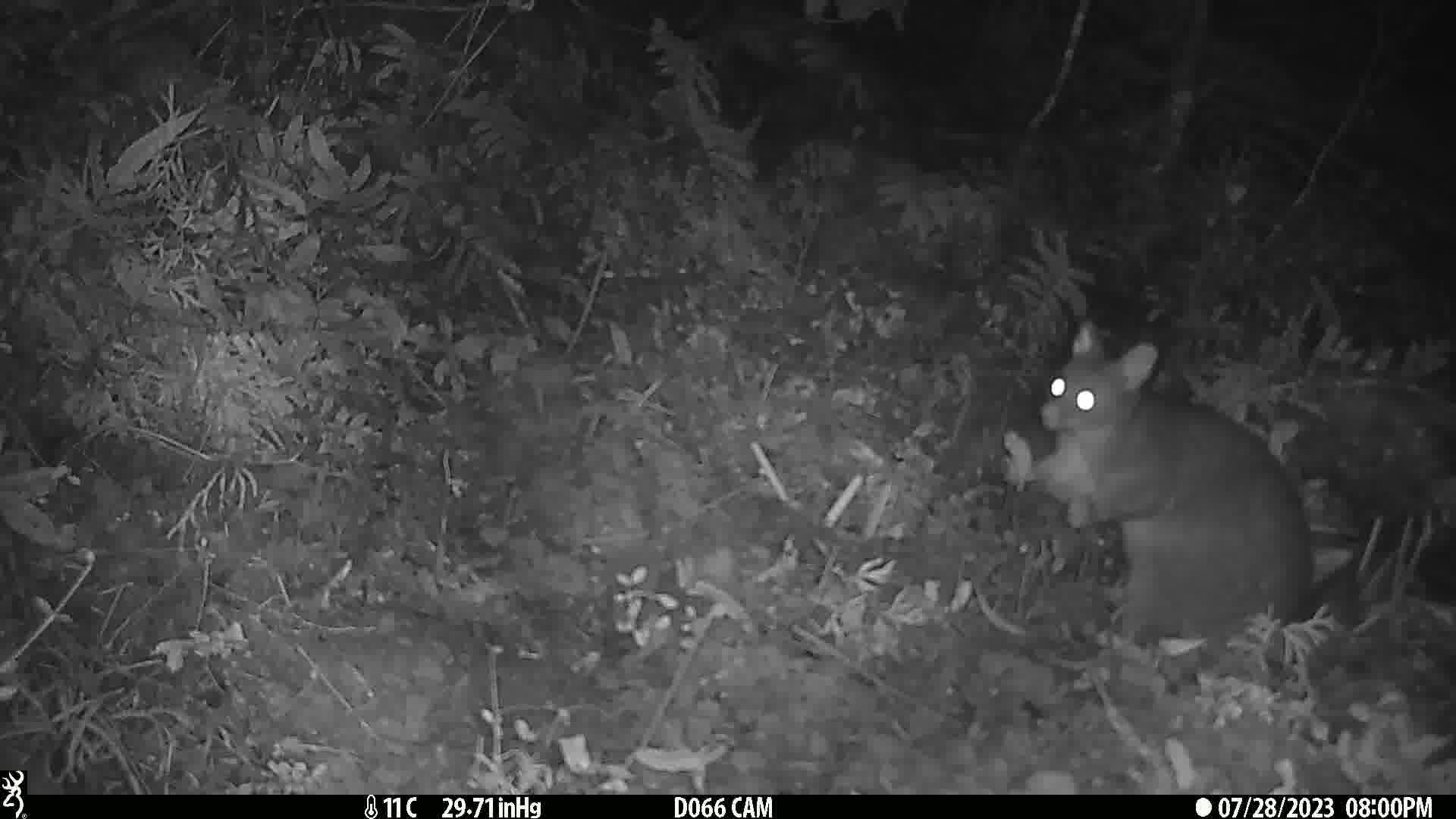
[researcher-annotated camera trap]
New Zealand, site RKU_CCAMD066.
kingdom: Animalia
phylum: Chordata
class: Mammalia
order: Diprotodontia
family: Phalangeridae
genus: Trichosurus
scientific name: Trichosurus vulpecula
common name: common brushtail possum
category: possum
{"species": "possum (common brushtail possum) (Trichosurus vulpecula)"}